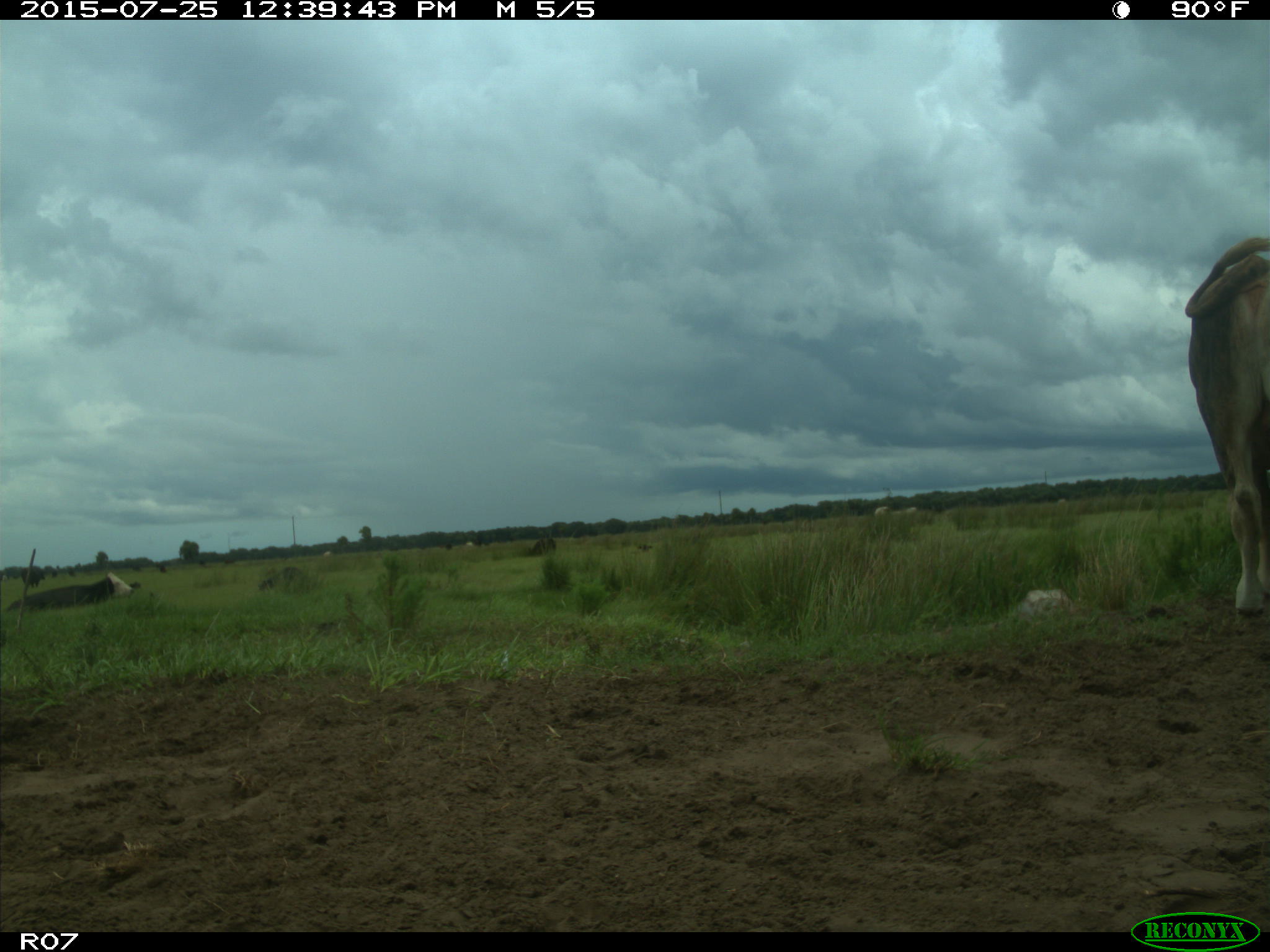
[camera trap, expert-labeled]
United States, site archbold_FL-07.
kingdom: Animalia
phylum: Chordata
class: Mammalia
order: Artiodactyla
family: Bovidae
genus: Bos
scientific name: Bos taurus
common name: domestic cow